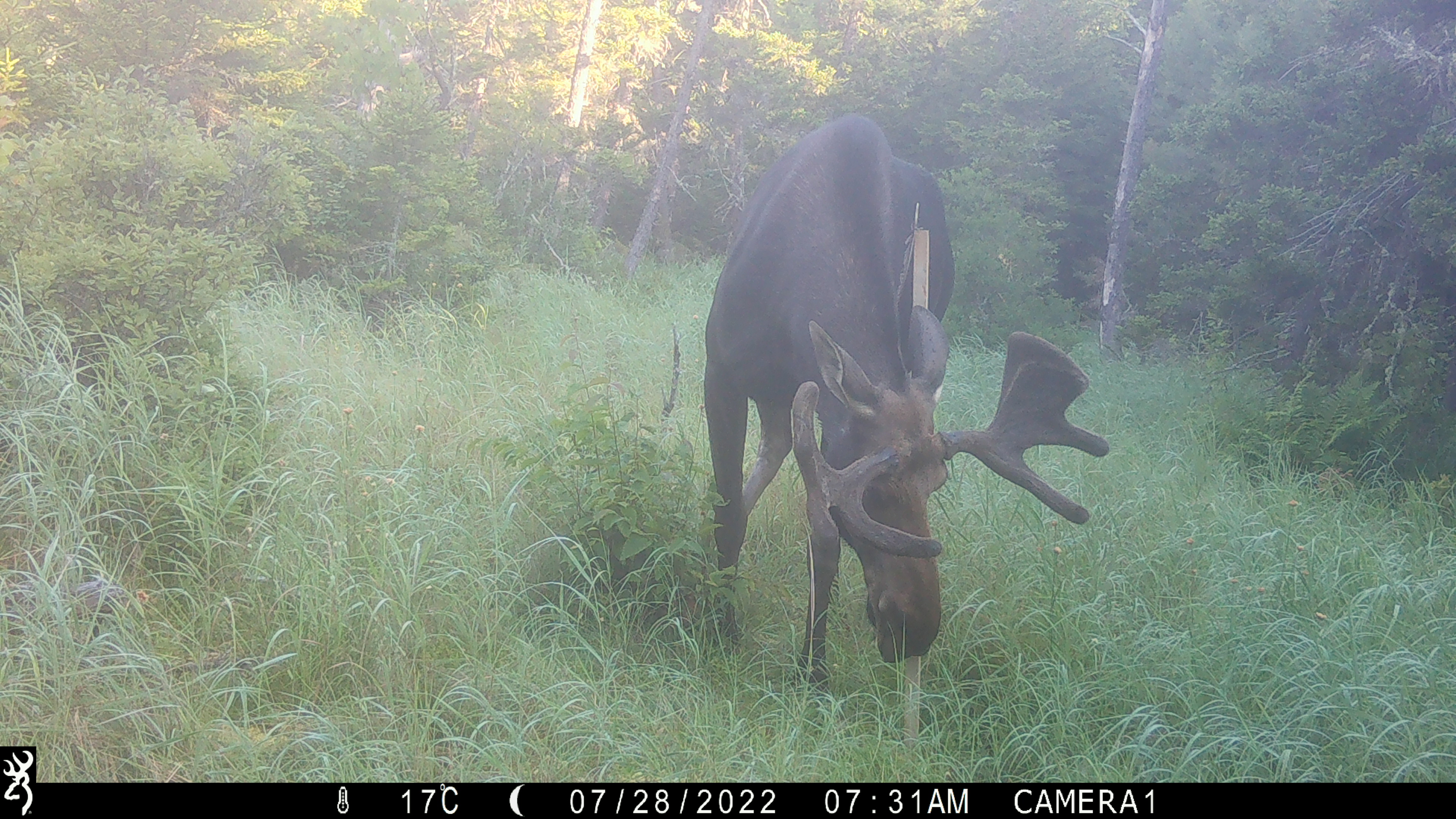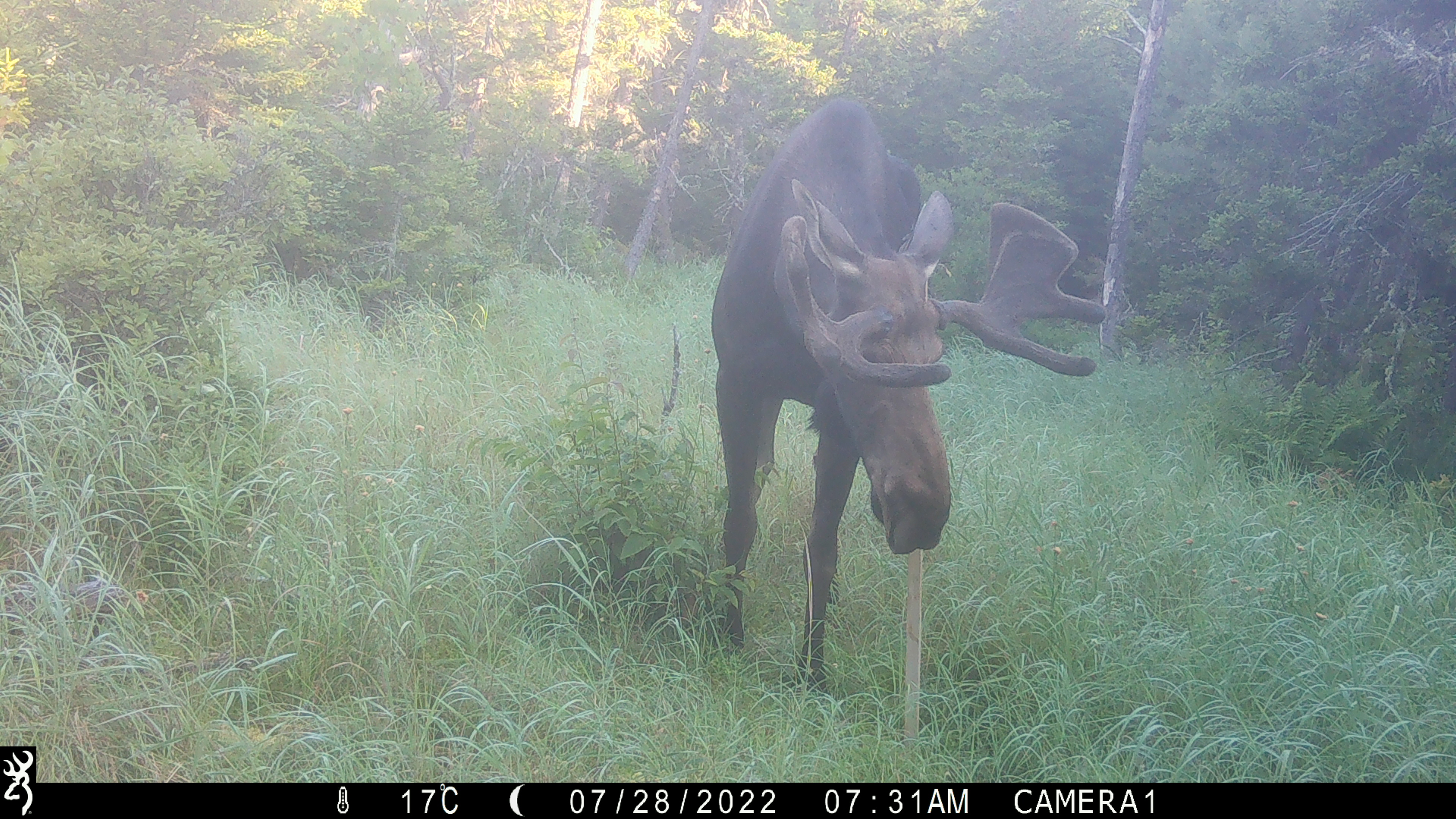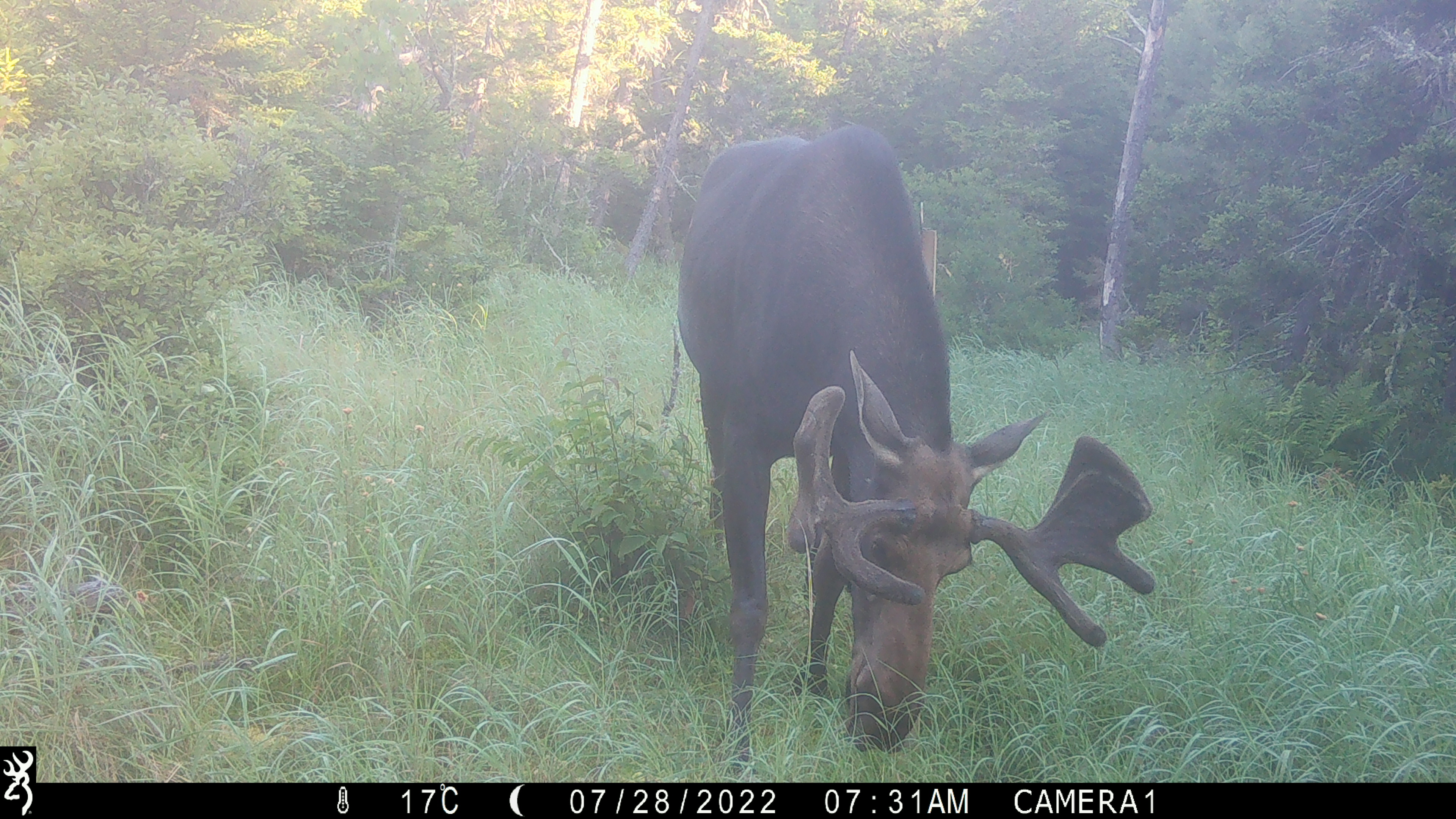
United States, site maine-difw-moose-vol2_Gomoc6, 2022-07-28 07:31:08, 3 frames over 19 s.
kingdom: Animalia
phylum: Chordata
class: Mammalia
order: Artiodactyla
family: Cervidae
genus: Alces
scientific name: Alces alces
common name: moose